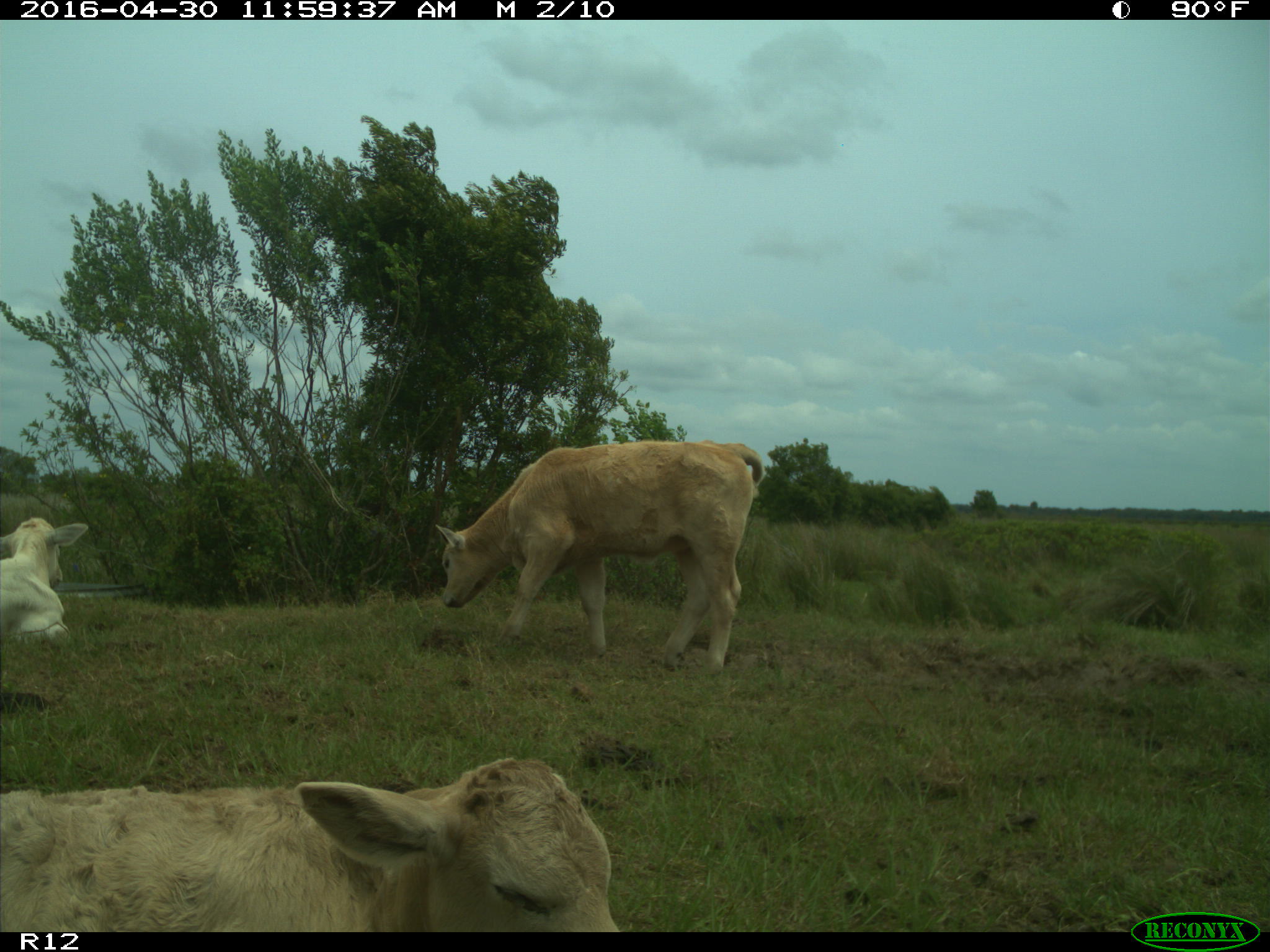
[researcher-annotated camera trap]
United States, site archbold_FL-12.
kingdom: Animalia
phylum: Chordata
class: Mammalia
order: Artiodactyla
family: Bovidae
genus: Bos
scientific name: Bos taurus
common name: domestic cow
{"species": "Bos taurus (domestic cow)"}